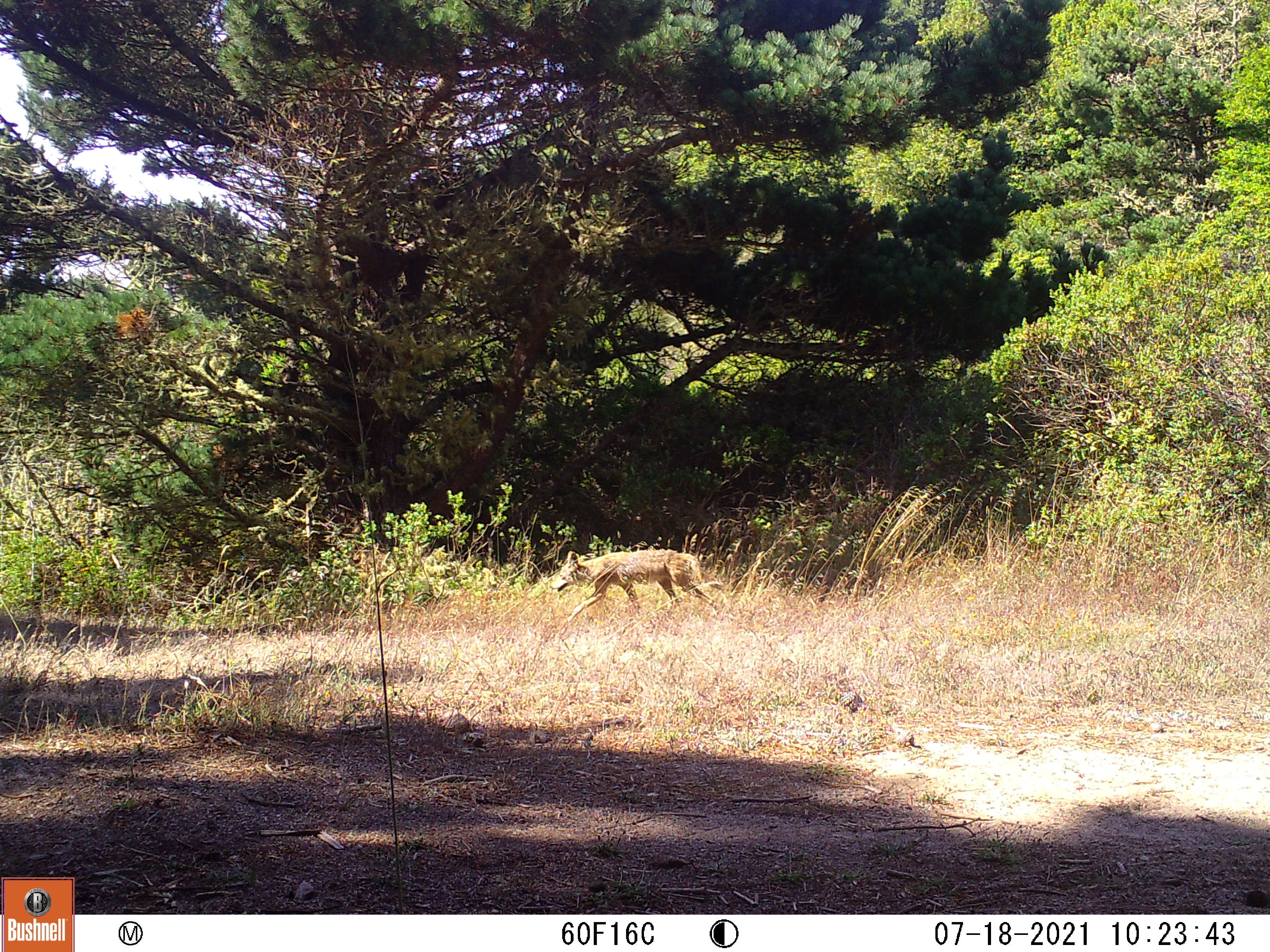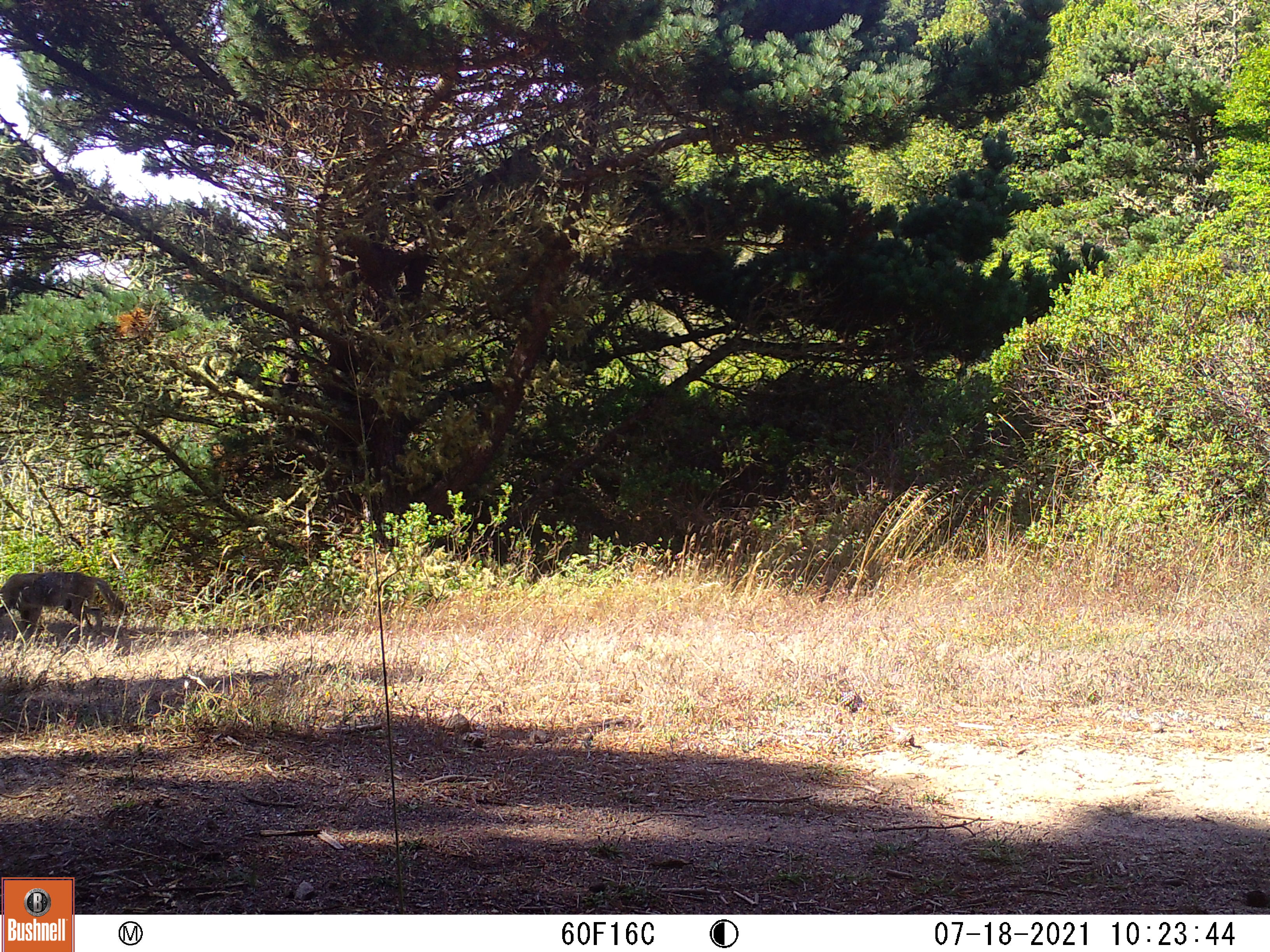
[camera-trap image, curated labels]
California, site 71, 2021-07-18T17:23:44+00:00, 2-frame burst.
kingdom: Animalia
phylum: Chordata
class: Mammalia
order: Carnivora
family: Canidae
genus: Canis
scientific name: Canis latrans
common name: coyote